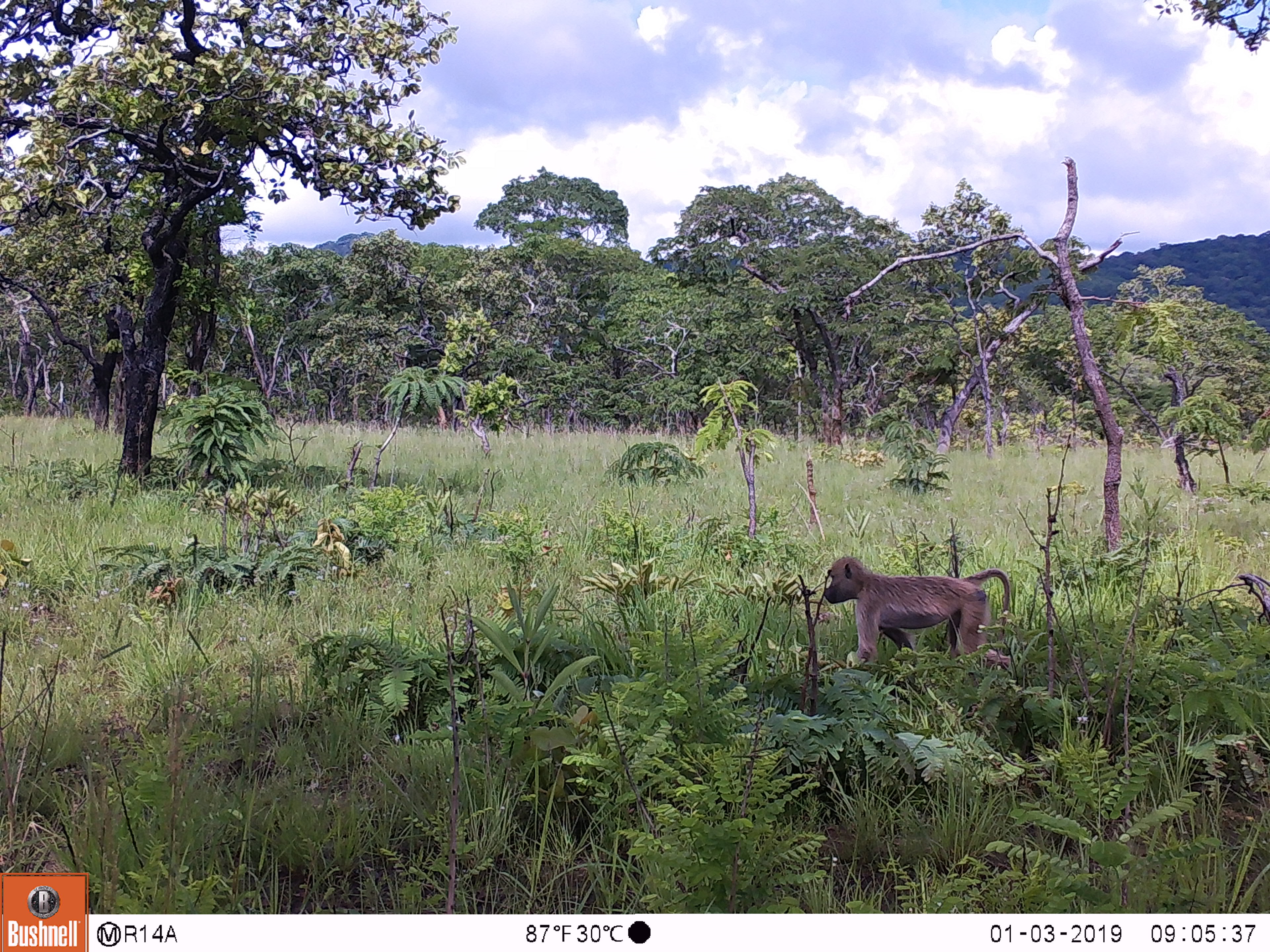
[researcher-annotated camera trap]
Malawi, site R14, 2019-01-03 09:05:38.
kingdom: Animalia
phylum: Chordata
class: Mammalia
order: Primates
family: Cercopithecidae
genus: Papio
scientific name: Papio cynocephalus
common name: yellow baboon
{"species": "yellow baboon (Papio cynocephalus)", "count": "1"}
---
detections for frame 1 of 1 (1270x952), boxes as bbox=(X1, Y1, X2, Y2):
yellow baboon: bbox=(821, 553, 1015, 682)